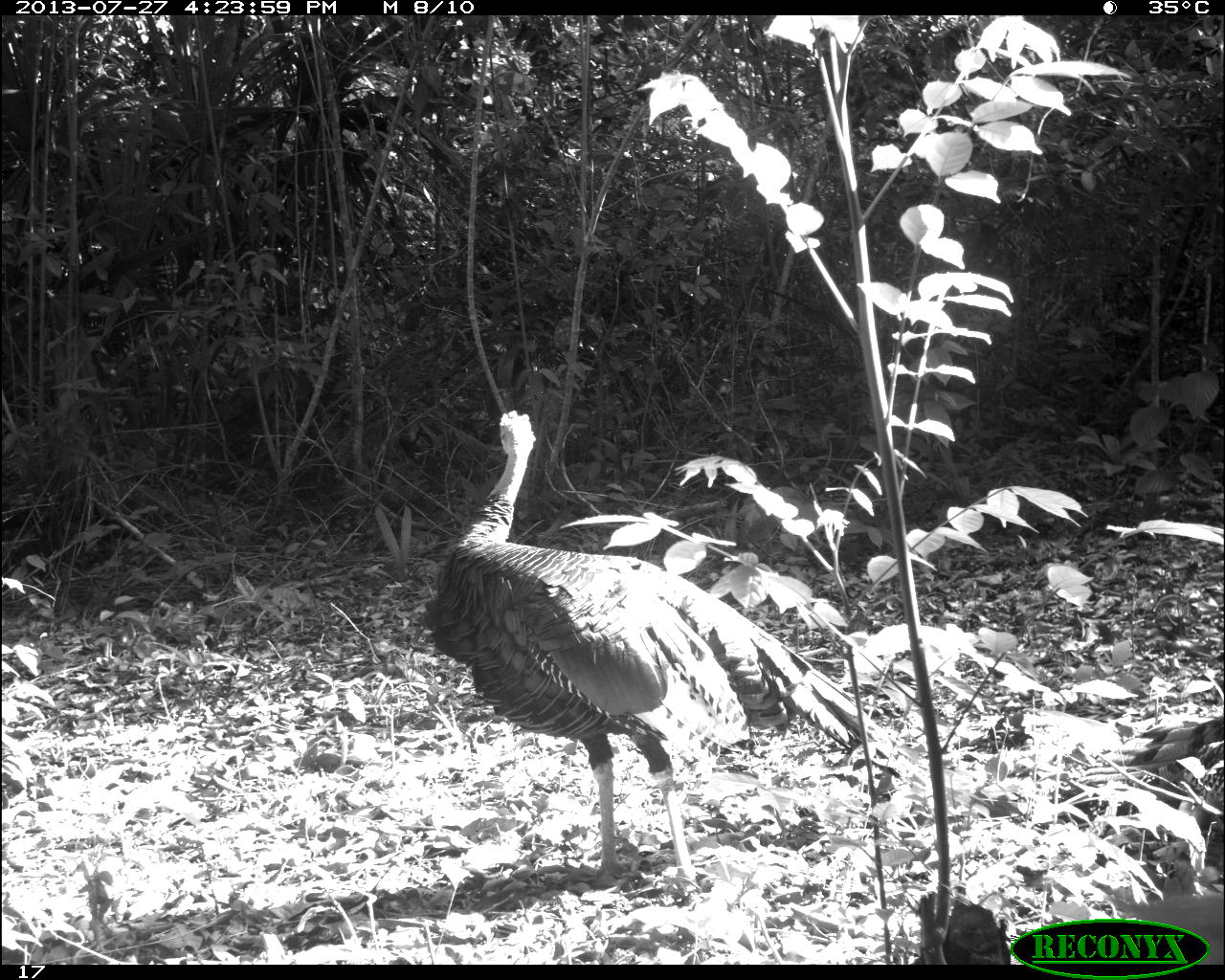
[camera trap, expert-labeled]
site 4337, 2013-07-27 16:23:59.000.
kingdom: Animalia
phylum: Chordata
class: Aves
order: Galliformes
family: Phasianidae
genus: Meleagris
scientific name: Meleagris ocellata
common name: ocellated turkey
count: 1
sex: male